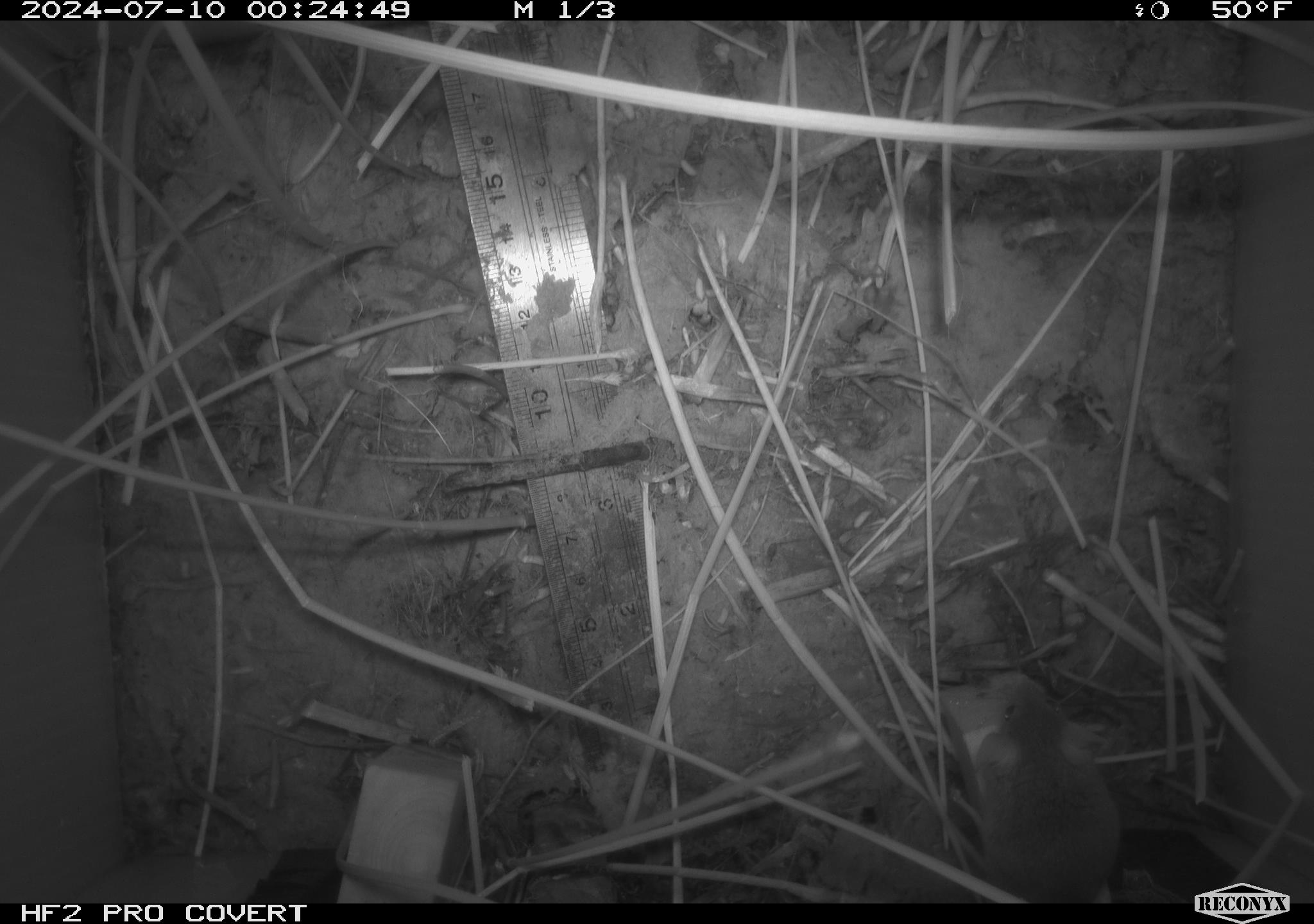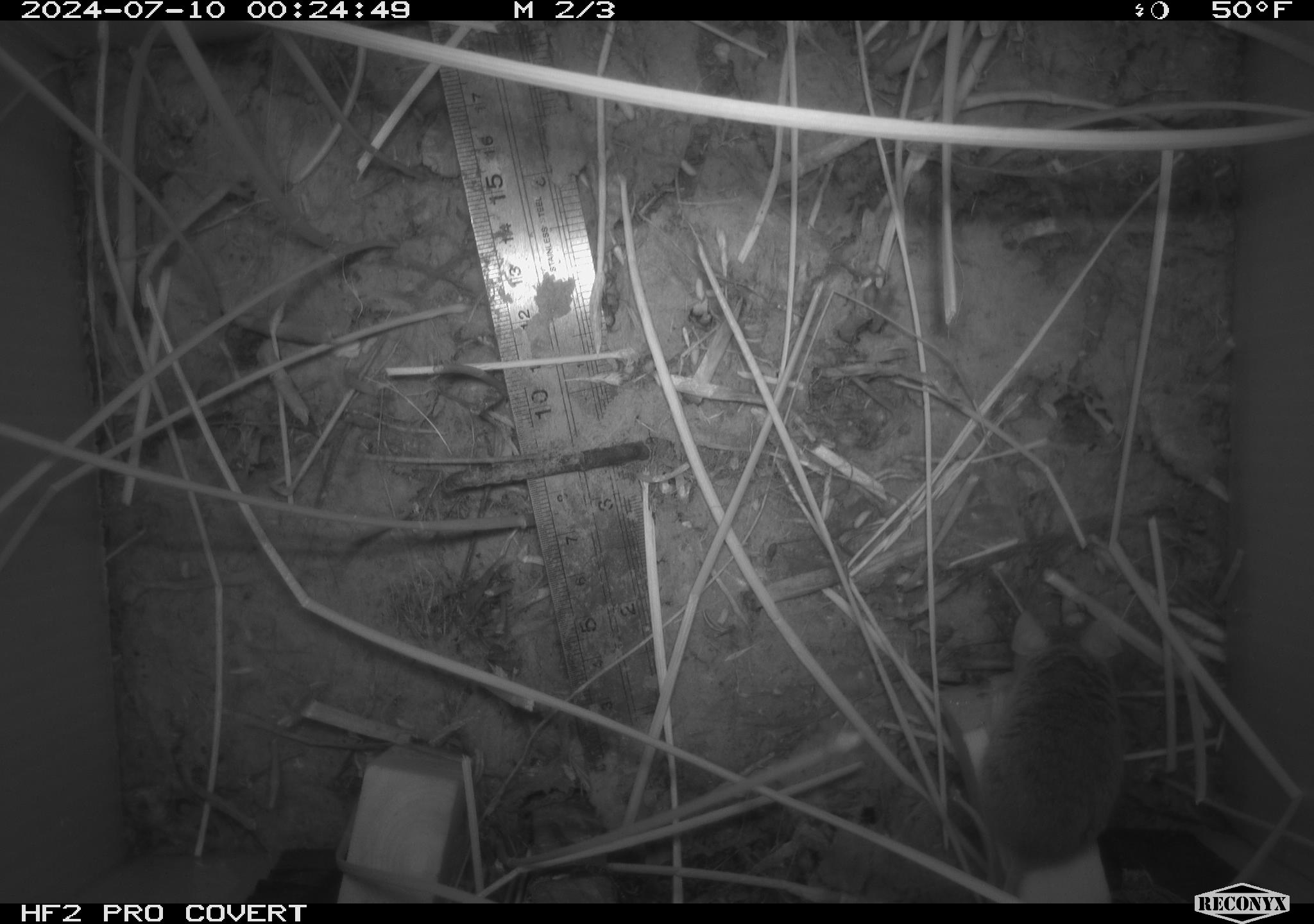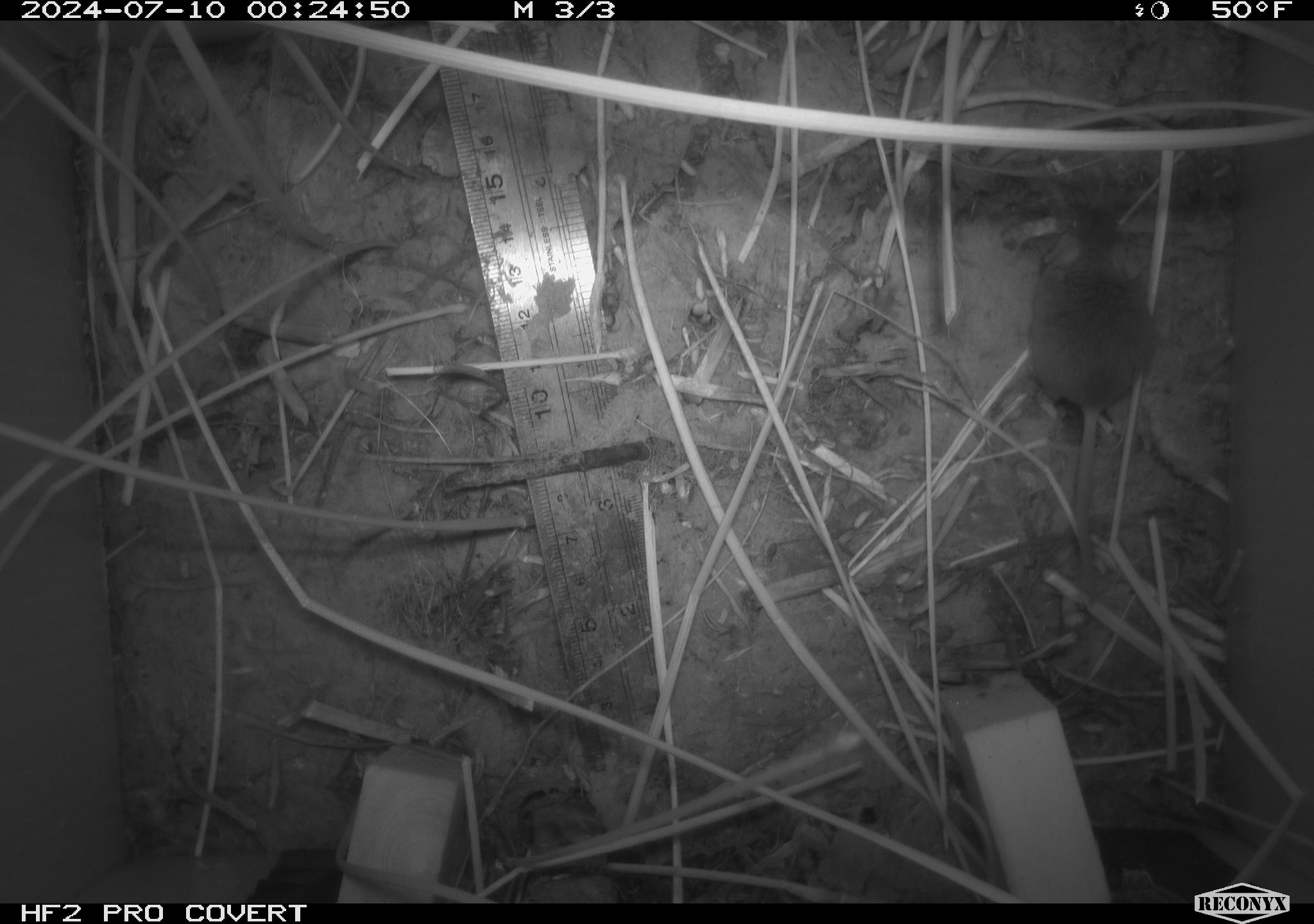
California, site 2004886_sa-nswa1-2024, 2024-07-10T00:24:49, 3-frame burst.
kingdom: Animalia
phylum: Chordata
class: Mammalia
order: Rodentia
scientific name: Rodentia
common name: rodent